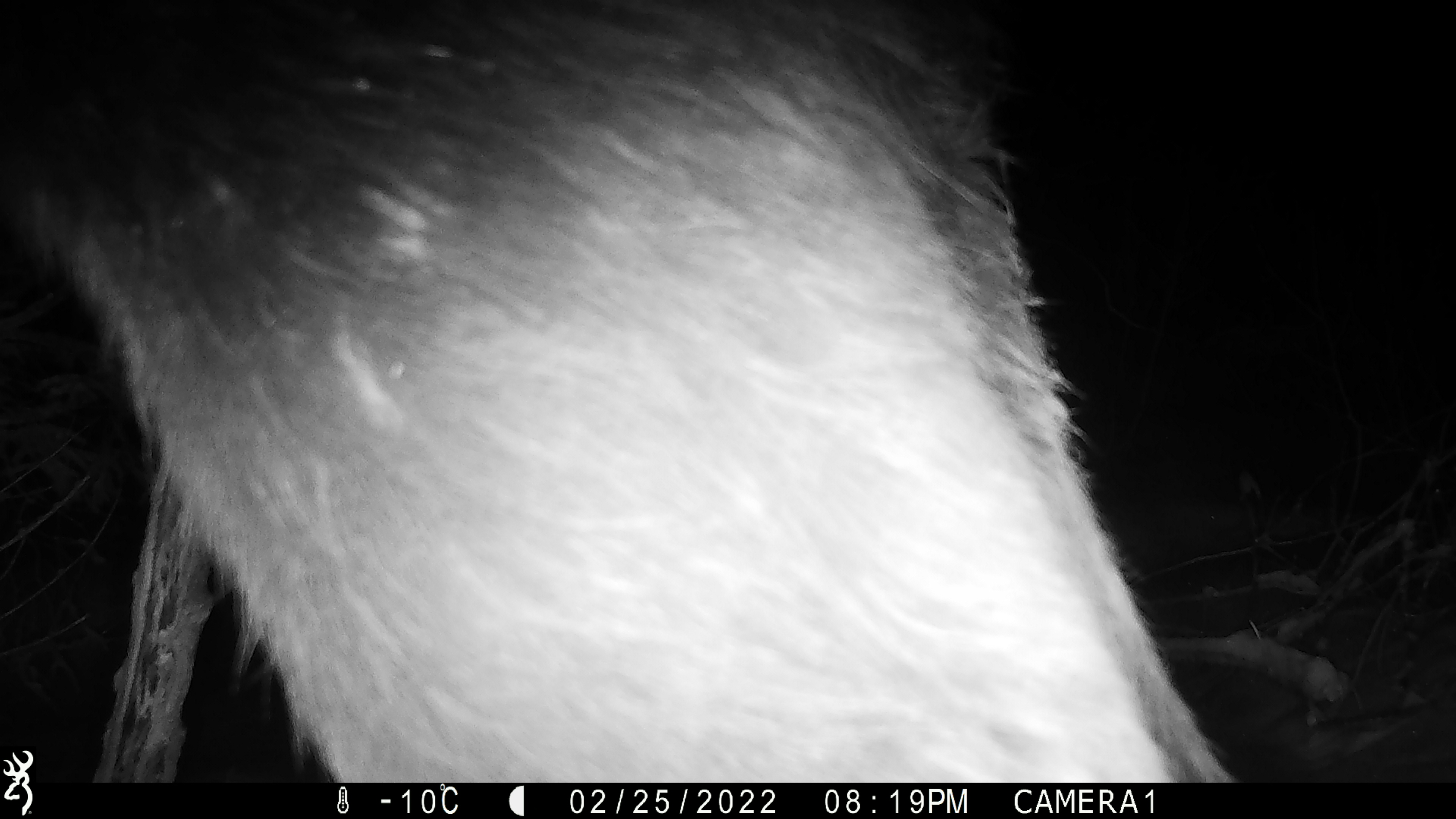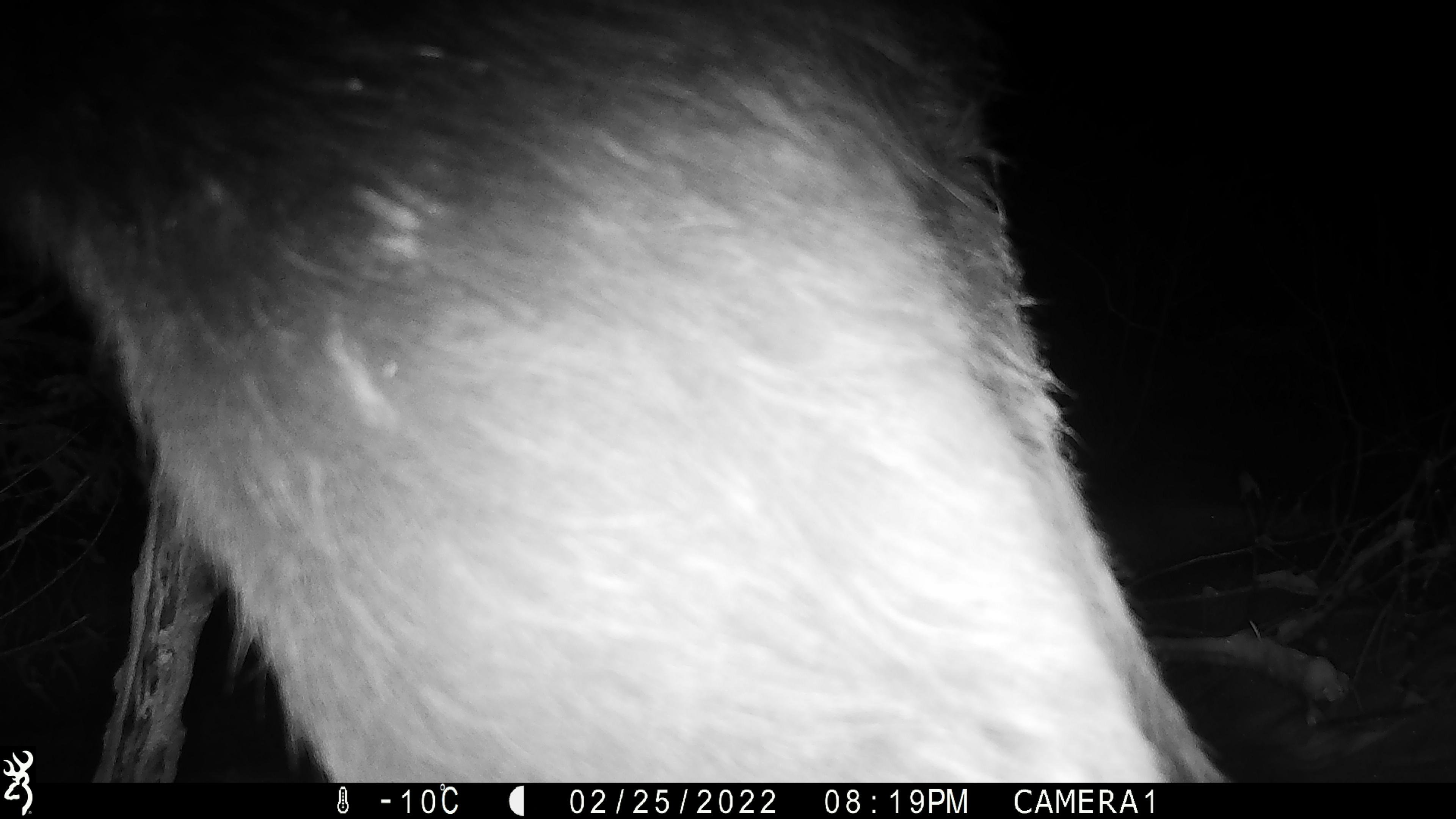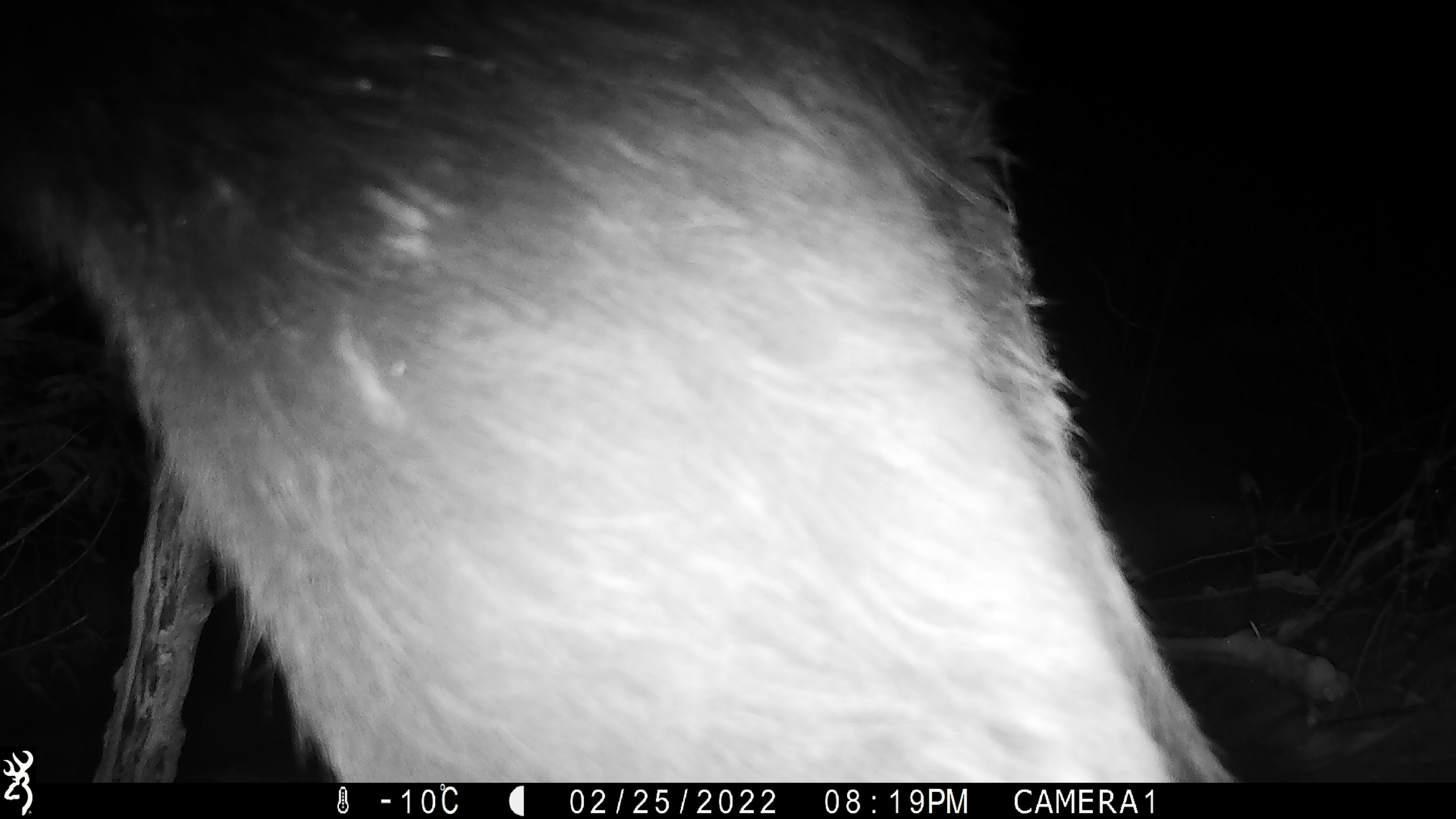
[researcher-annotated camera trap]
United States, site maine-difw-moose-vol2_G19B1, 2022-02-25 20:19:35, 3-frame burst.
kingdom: Animalia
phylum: Chordata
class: Mammalia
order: Artiodactyla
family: Cervidae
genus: Alces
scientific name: Alces alces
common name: moose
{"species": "moose (Alces alces)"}